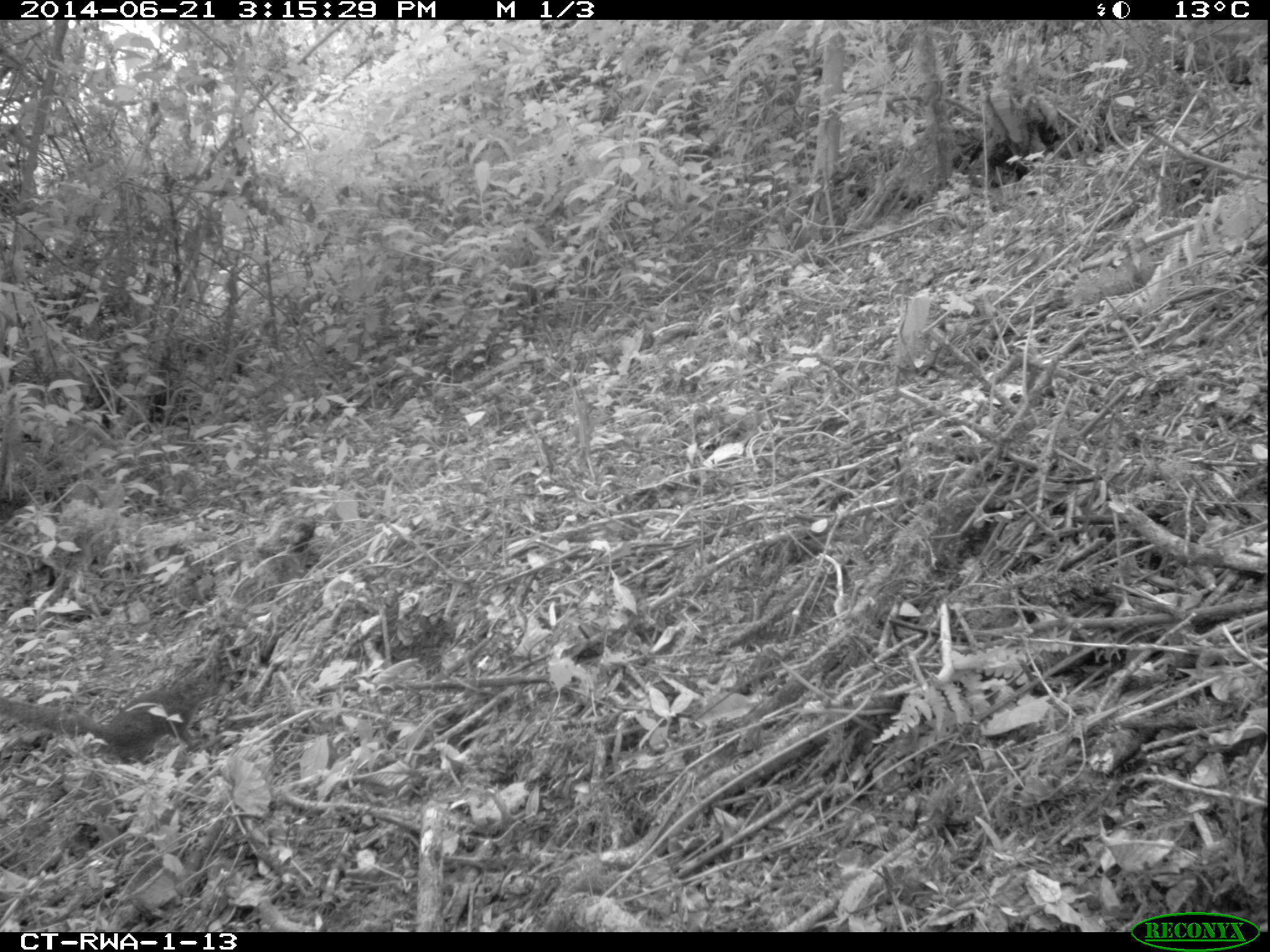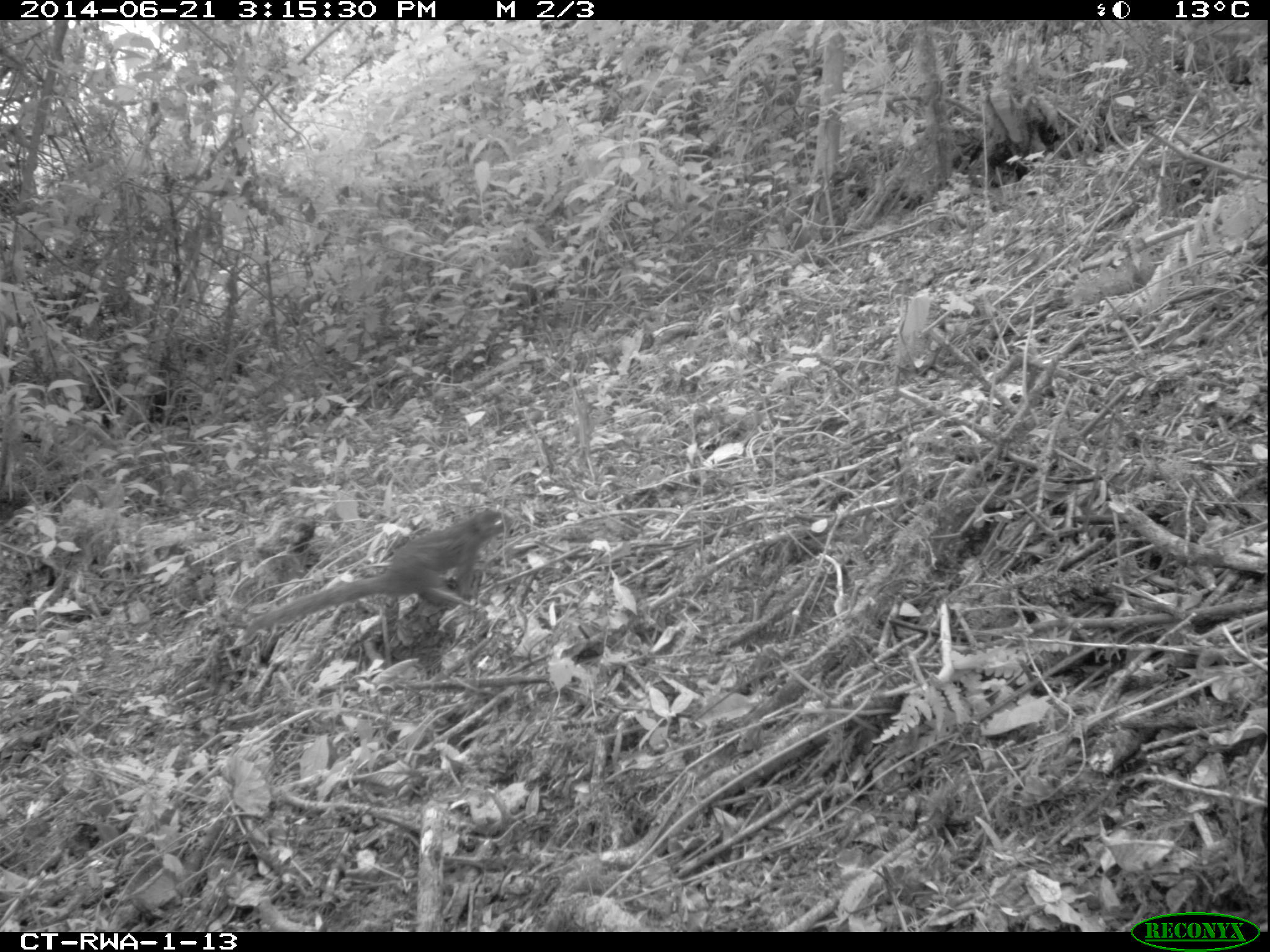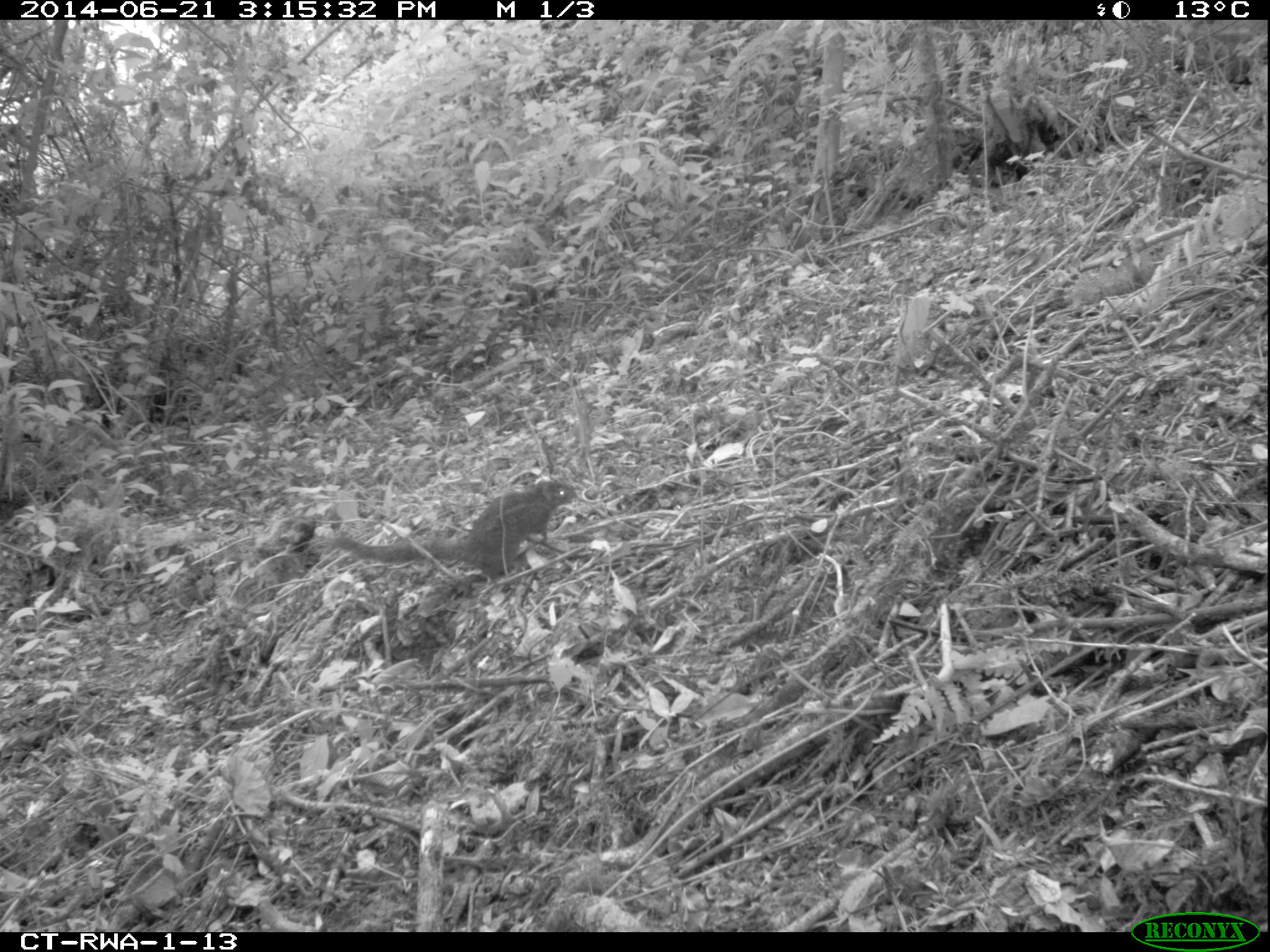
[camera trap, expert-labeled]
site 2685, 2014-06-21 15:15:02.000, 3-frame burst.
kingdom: Animalia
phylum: Chordata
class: Mammalia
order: Rodentia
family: Sciuridae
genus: Funisciurus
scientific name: Funisciurus carruthersi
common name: carruther's mountain squirrel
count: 1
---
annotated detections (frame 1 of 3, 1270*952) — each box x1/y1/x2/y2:
funisciurus carruthersi: 1/671/218/766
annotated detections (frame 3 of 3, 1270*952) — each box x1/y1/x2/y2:
funisciurus carruthersi: 333/480/578/586